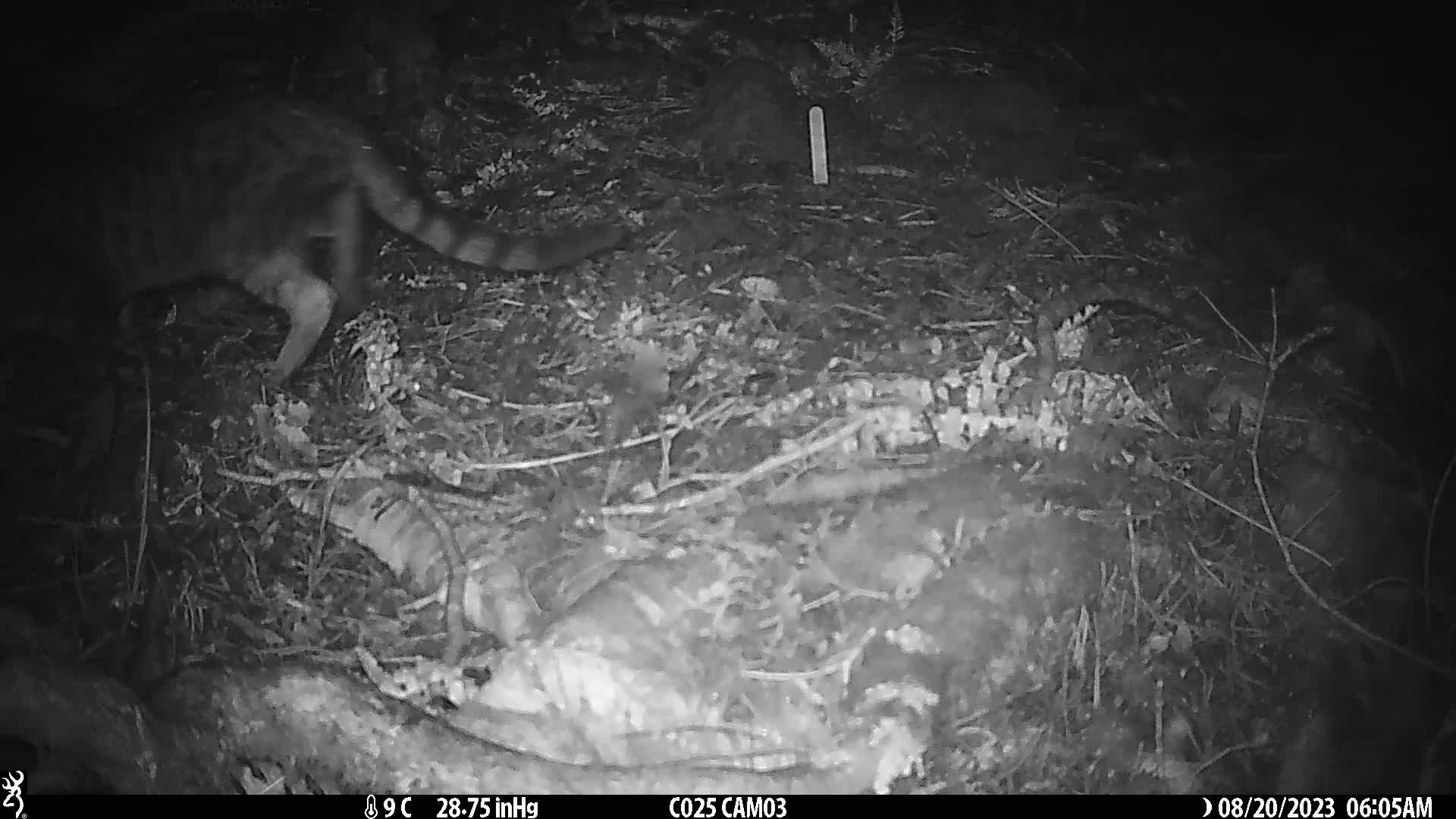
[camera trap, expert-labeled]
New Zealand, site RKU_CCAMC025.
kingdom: Animalia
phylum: Chordata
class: Mammalia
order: Carnivora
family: Felidae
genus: Felis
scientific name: Felis catus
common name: domestic cat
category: cat